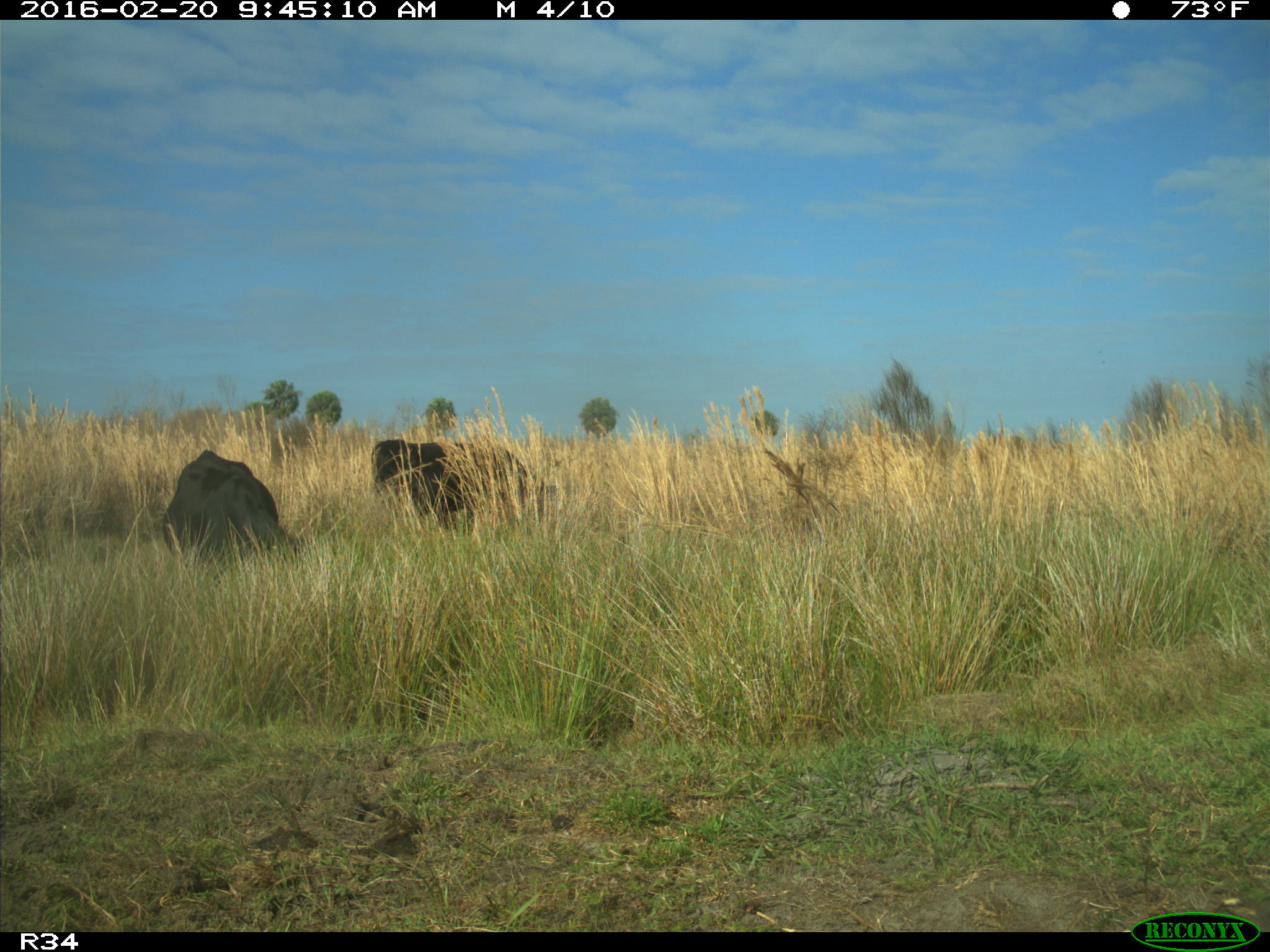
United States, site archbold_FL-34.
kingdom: Animalia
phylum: Chordata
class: Mammalia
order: Artiodactyla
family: Bovidae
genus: Bos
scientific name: Bos taurus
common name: domestic cow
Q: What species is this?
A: Bos taurus (domestic cow).